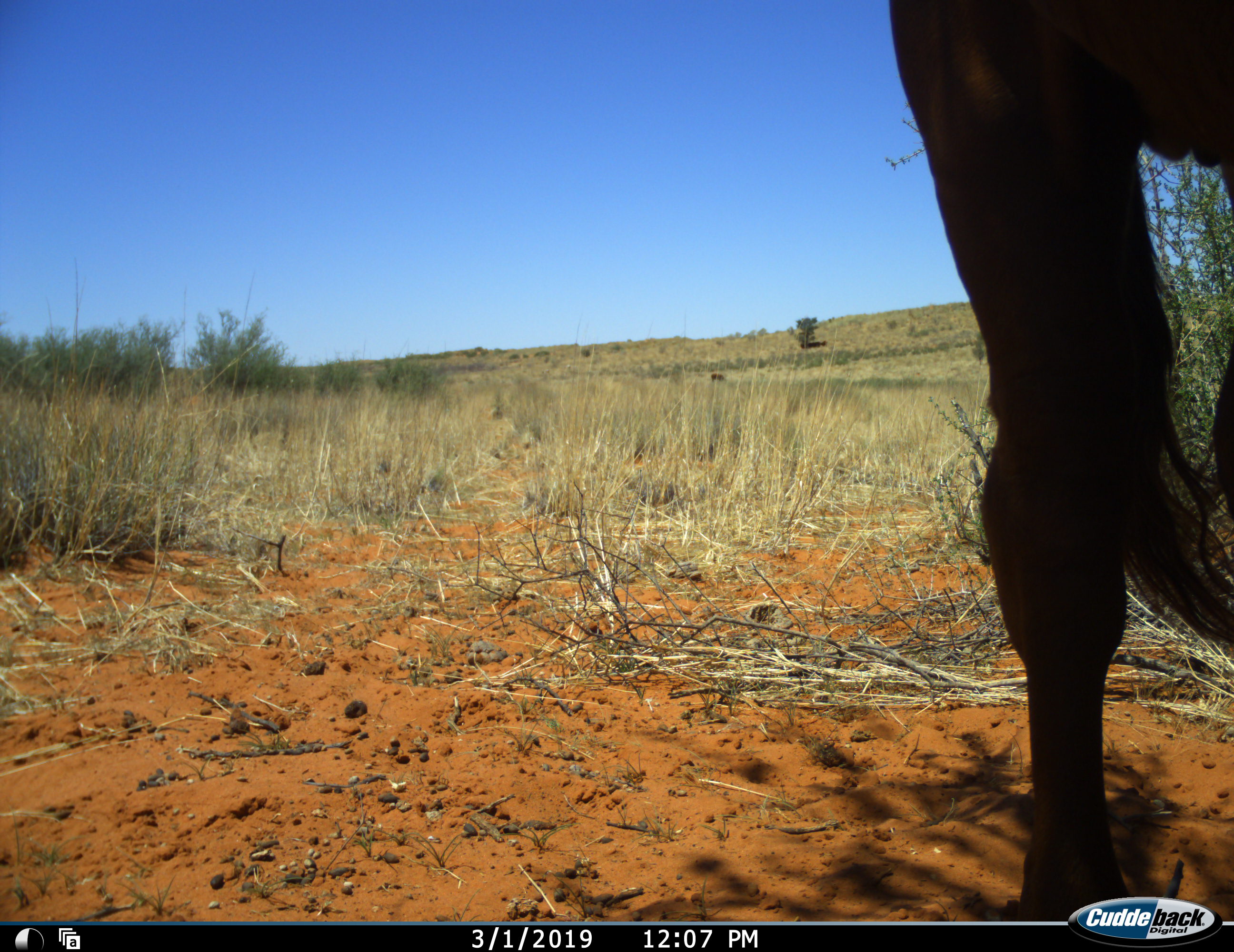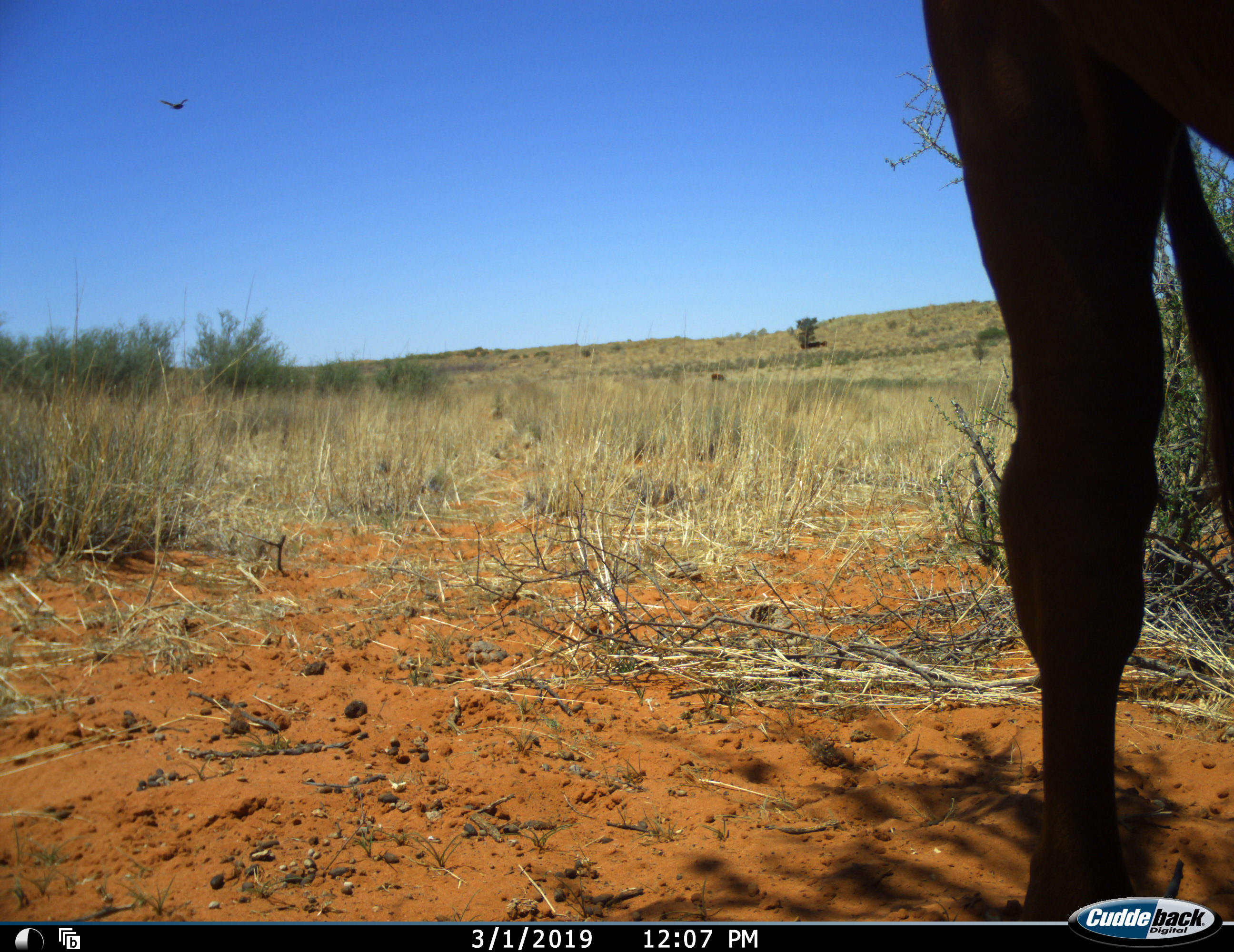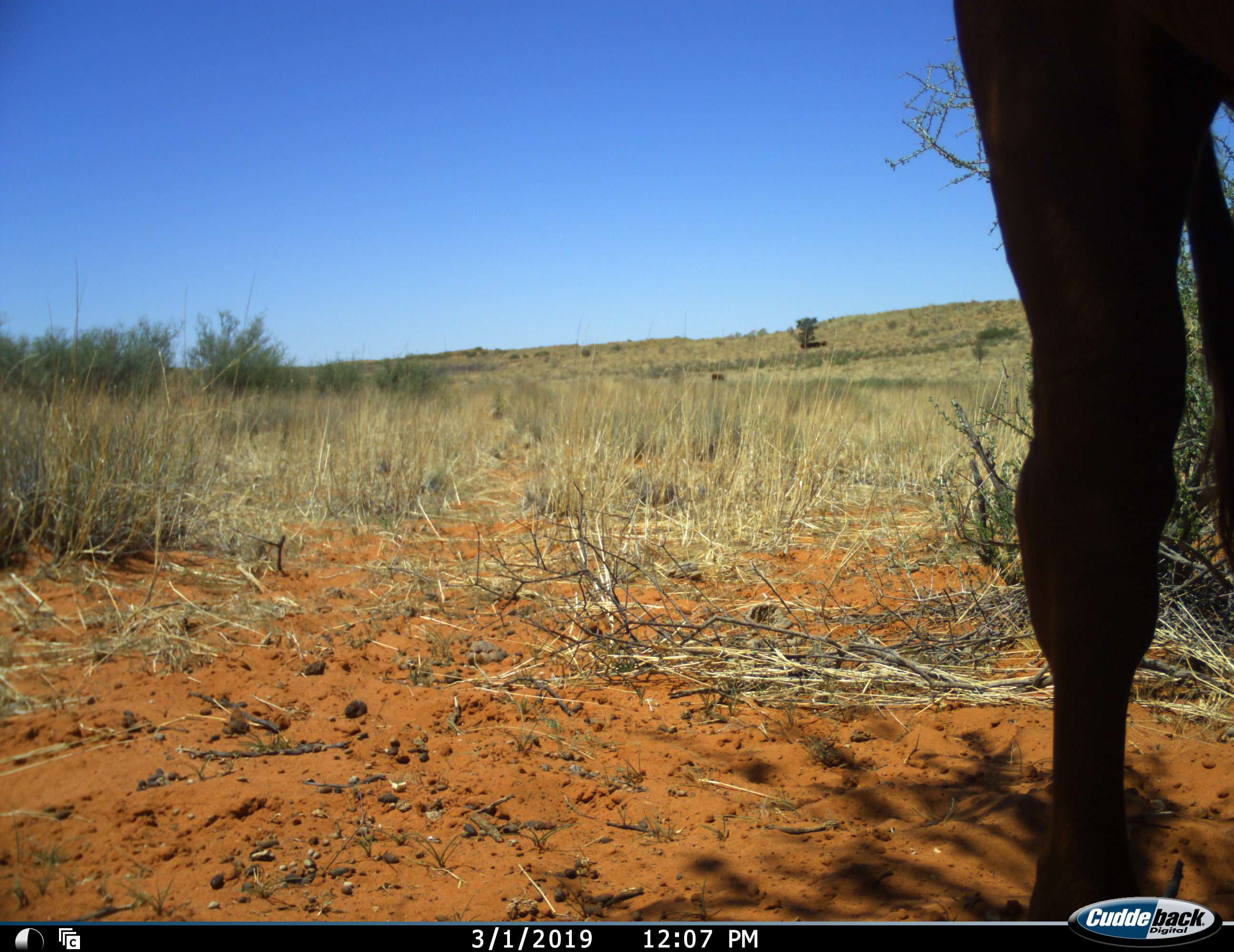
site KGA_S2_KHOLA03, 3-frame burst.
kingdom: Animalia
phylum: Chordata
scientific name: Vertebrata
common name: domestic animal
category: domesticanimal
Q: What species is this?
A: Domesticanimal (domestic animal) (Vertebrata).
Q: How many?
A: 1.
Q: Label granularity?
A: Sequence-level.